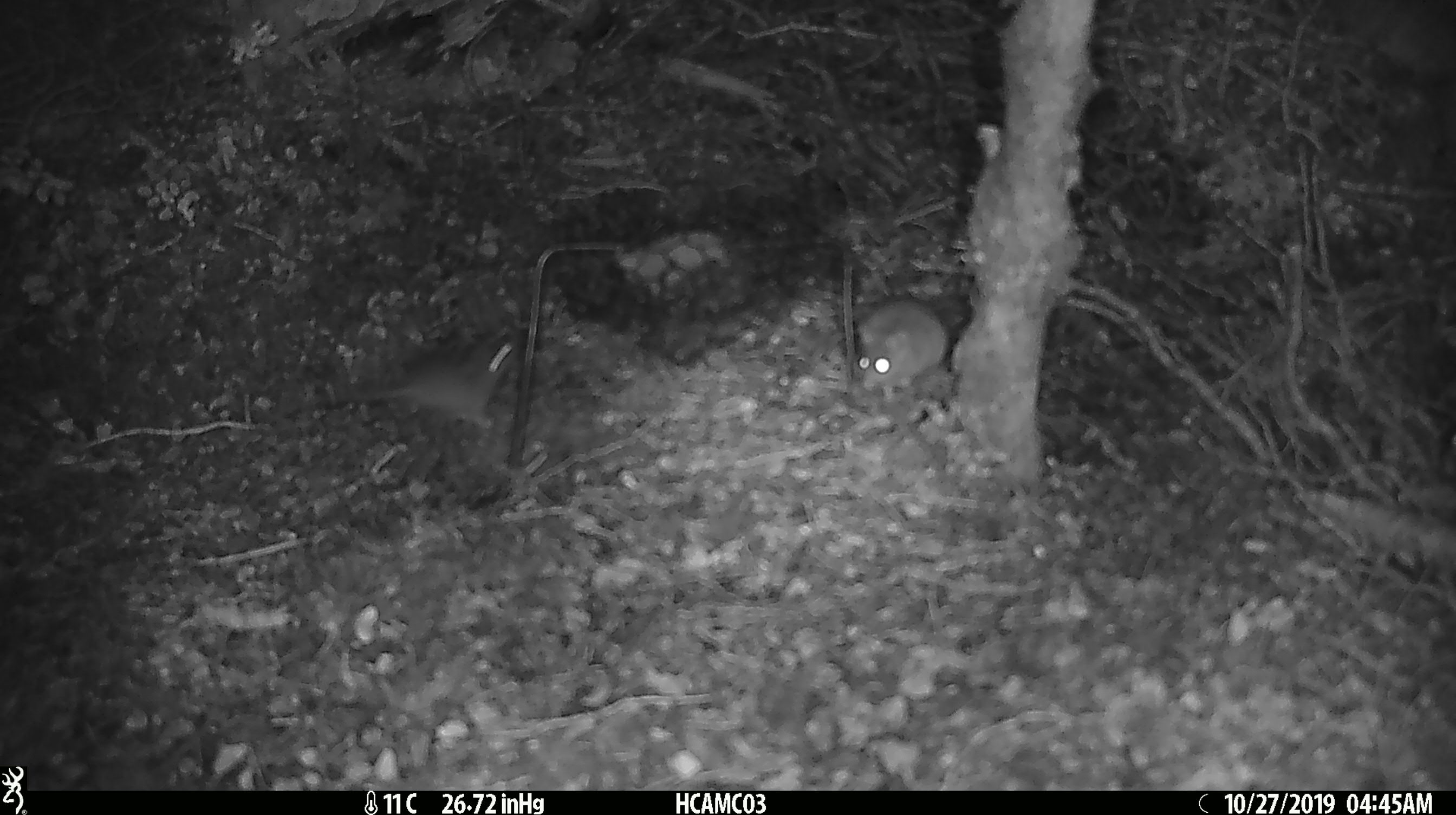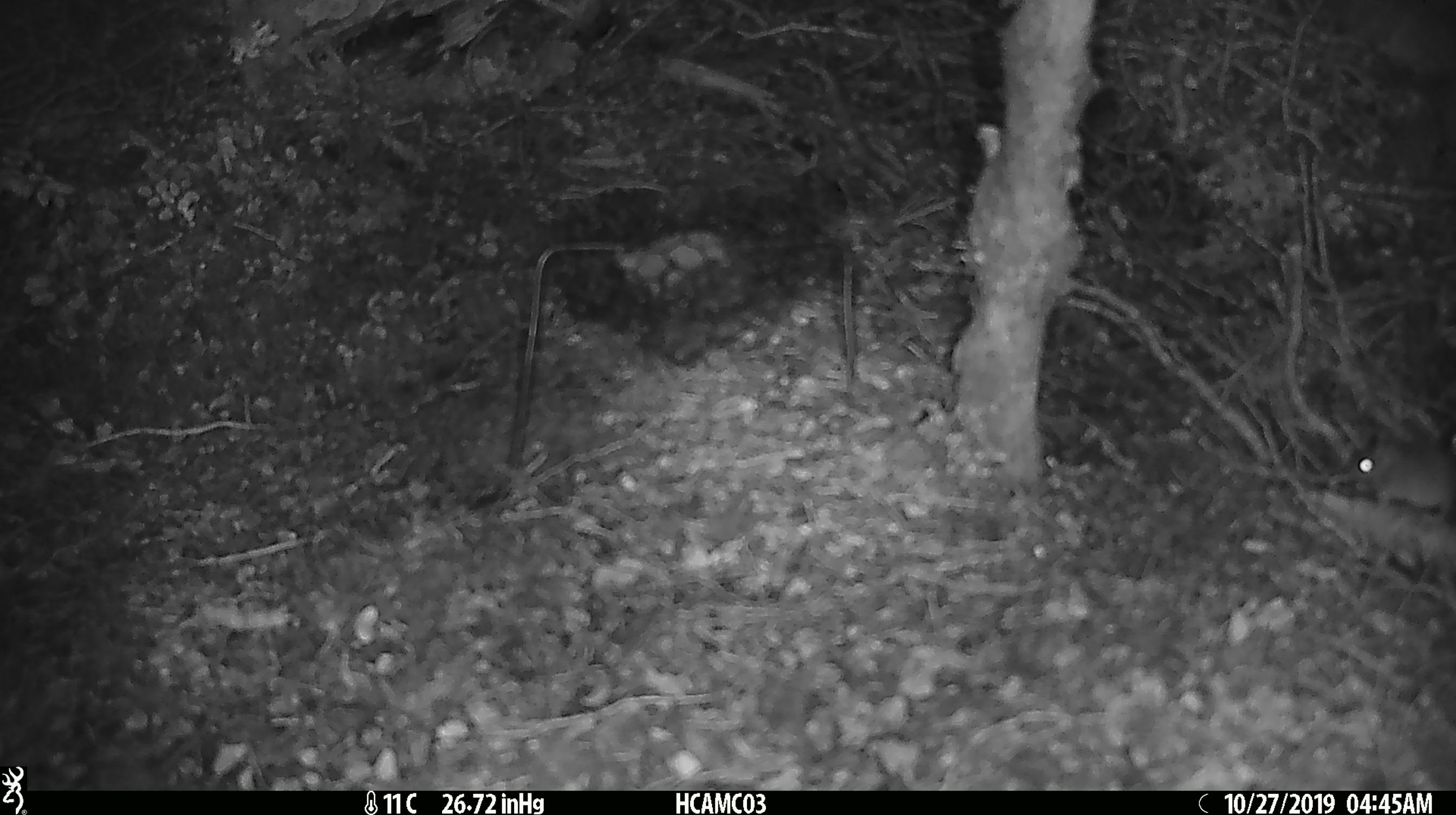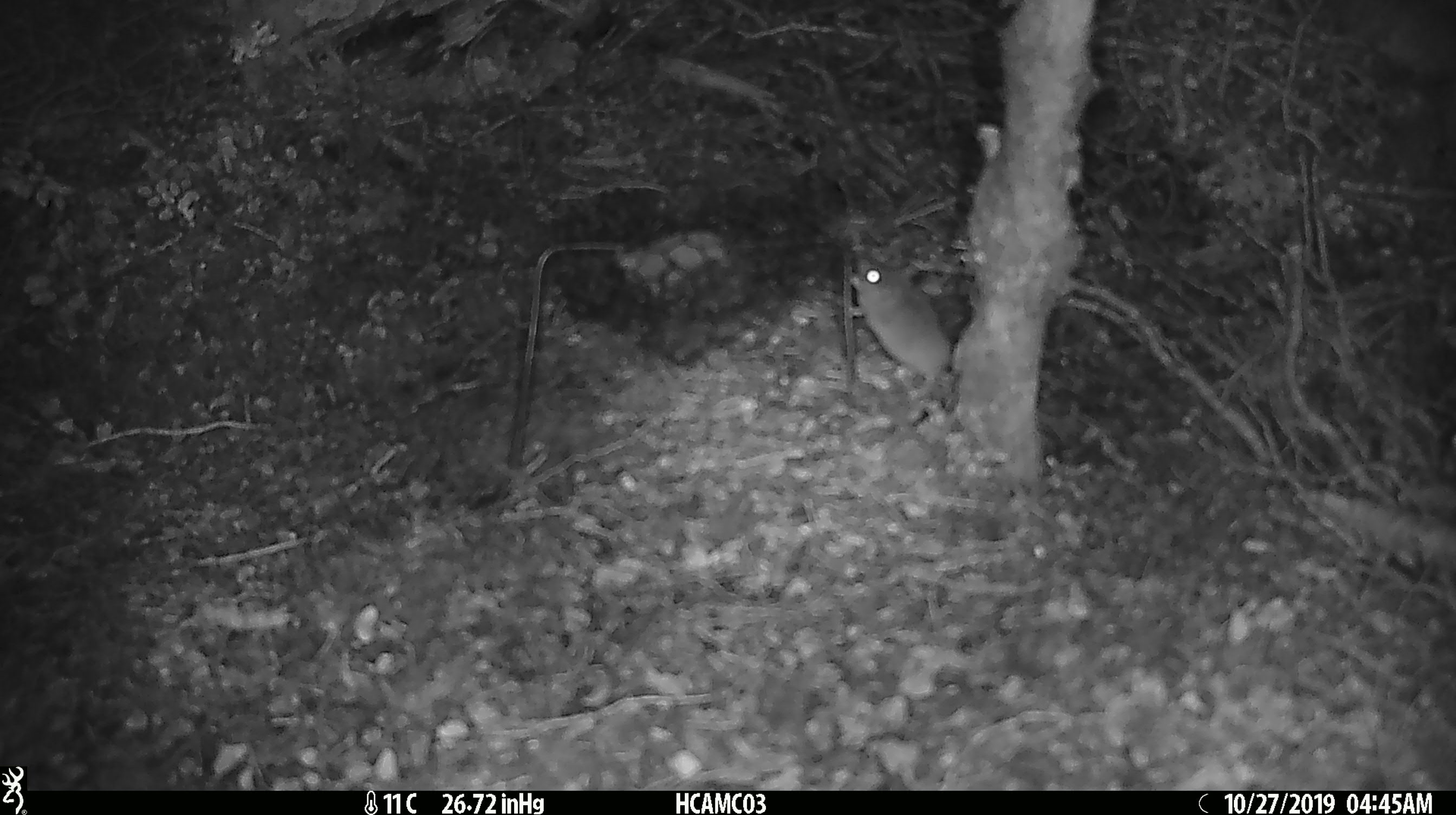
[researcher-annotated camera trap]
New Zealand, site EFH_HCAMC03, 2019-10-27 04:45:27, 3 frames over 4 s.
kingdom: Animalia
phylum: Chordata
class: Mammalia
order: Rodentia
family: Muridae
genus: Mus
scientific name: Mus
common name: mouse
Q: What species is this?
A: Mouse (Mus).